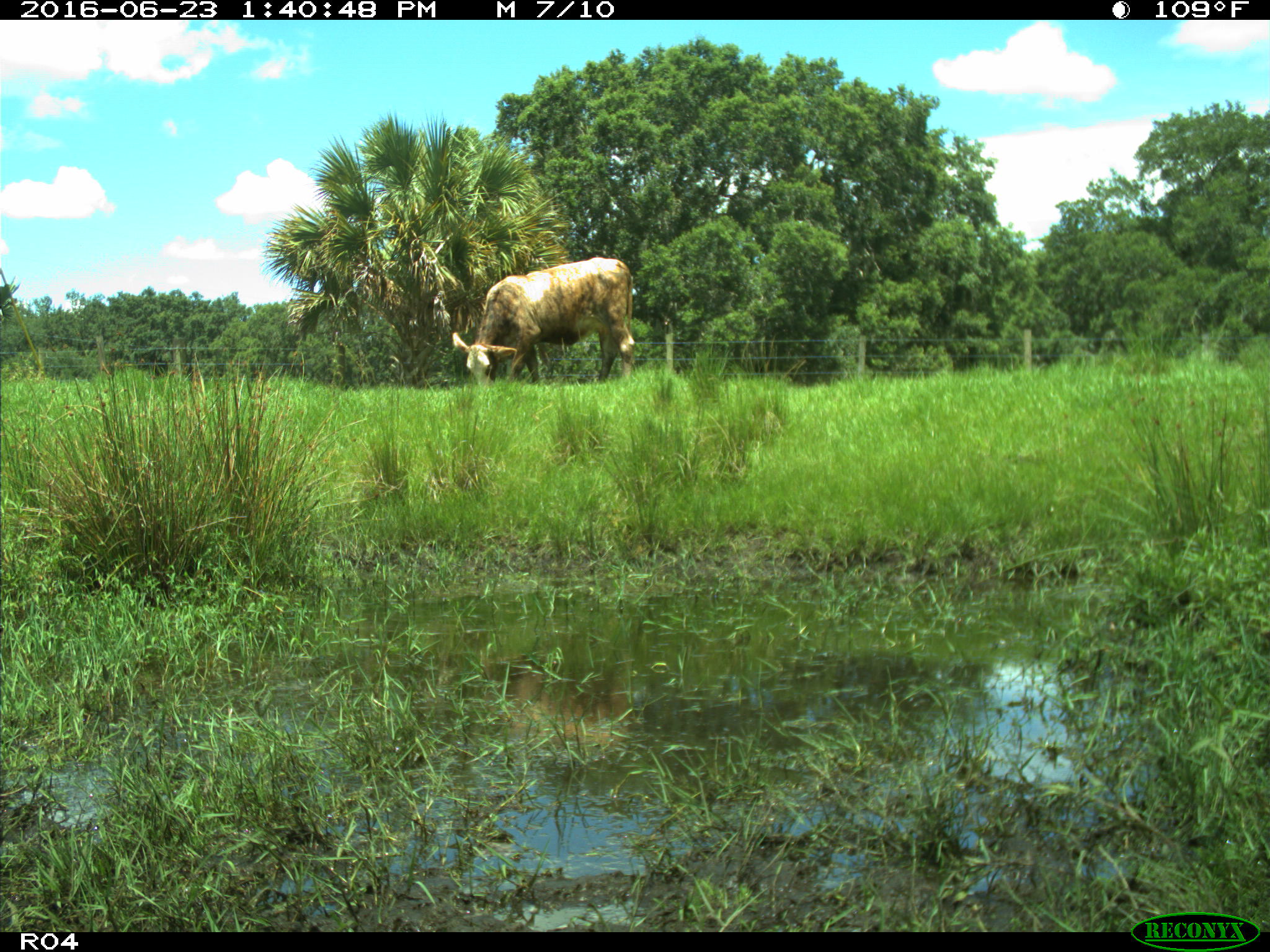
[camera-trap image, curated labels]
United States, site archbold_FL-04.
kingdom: Animalia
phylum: Chordata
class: Mammalia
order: Artiodactyla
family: Bovidae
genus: Bos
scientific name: Bos taurus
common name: domestic cow